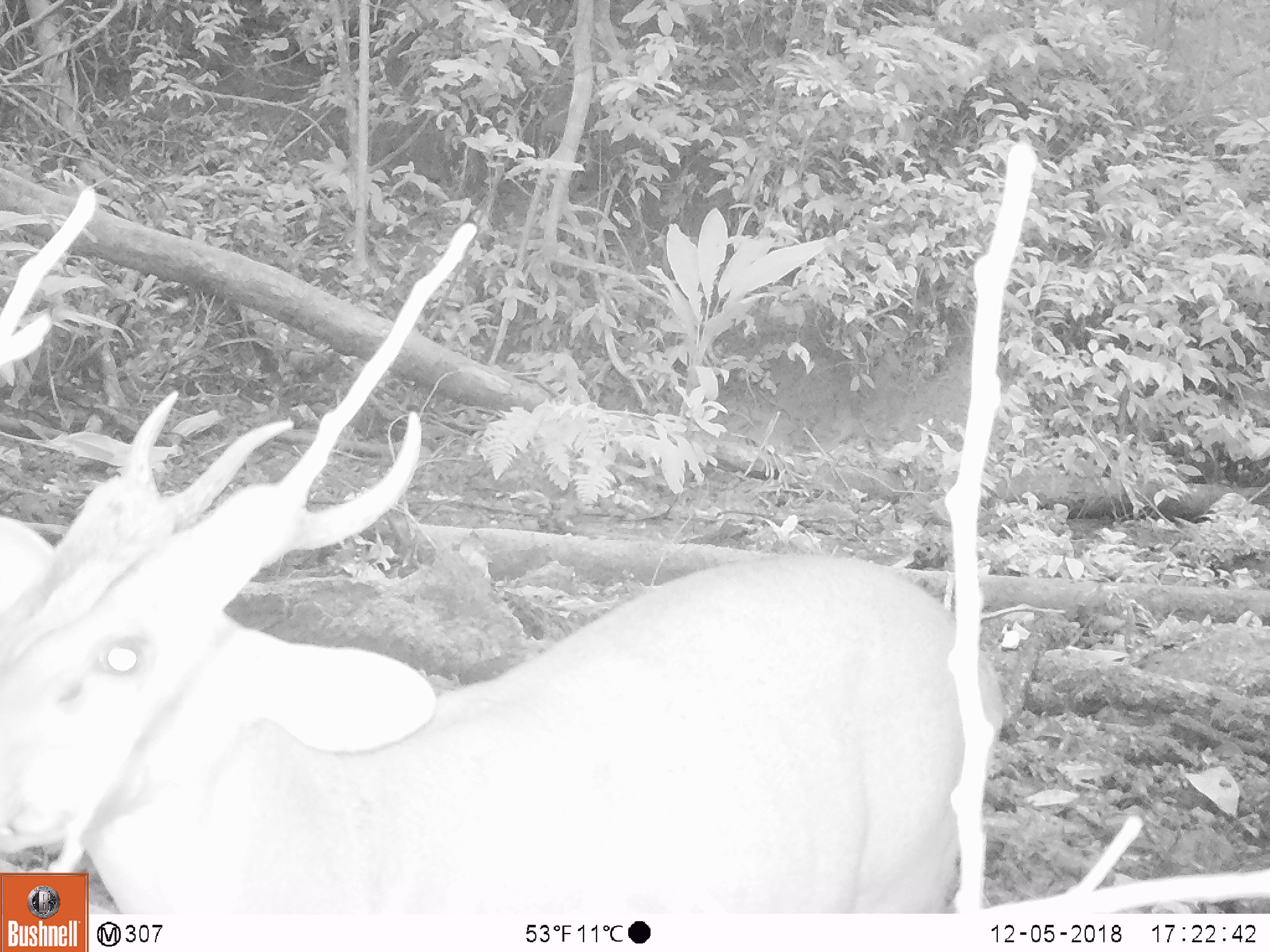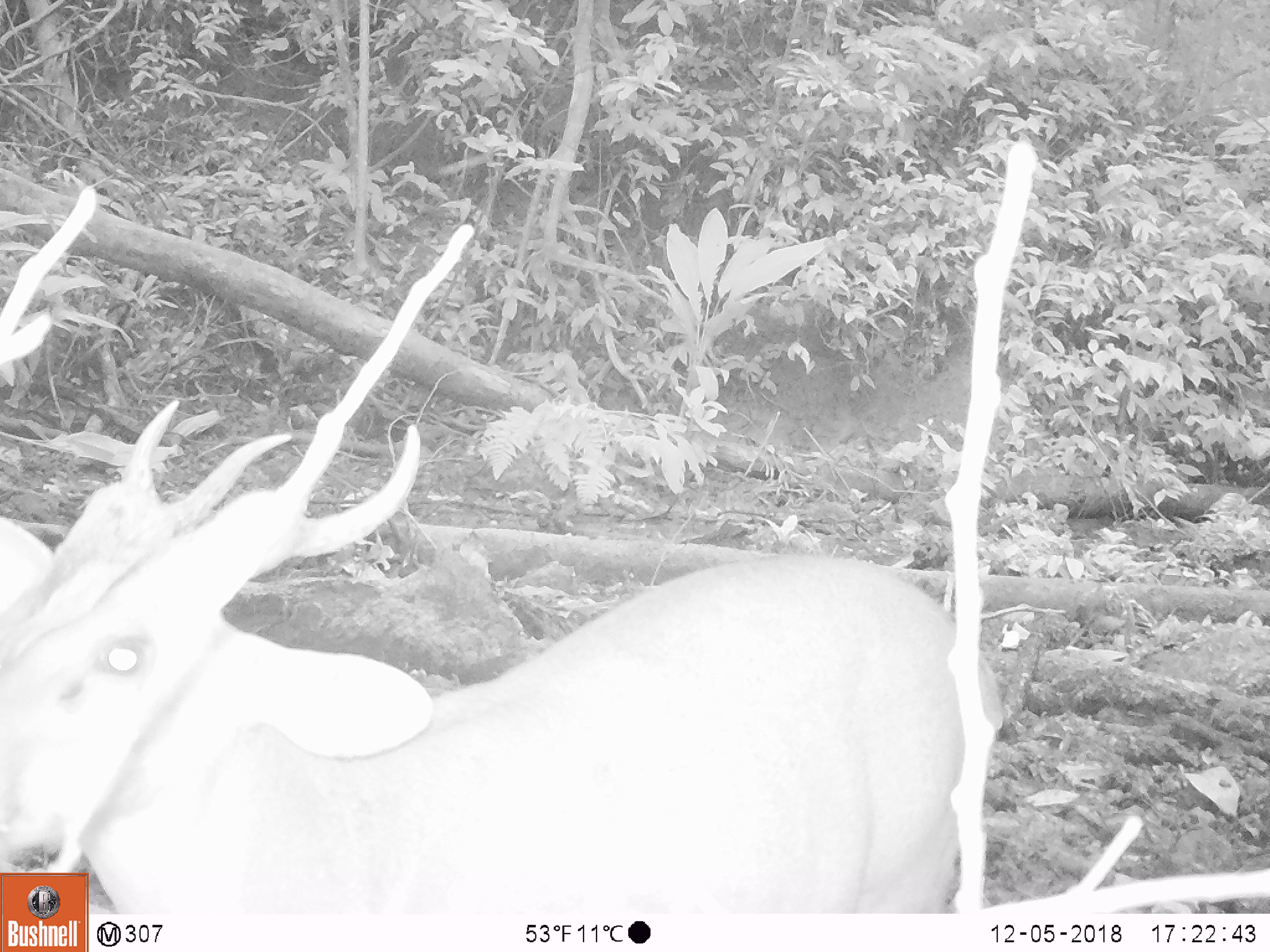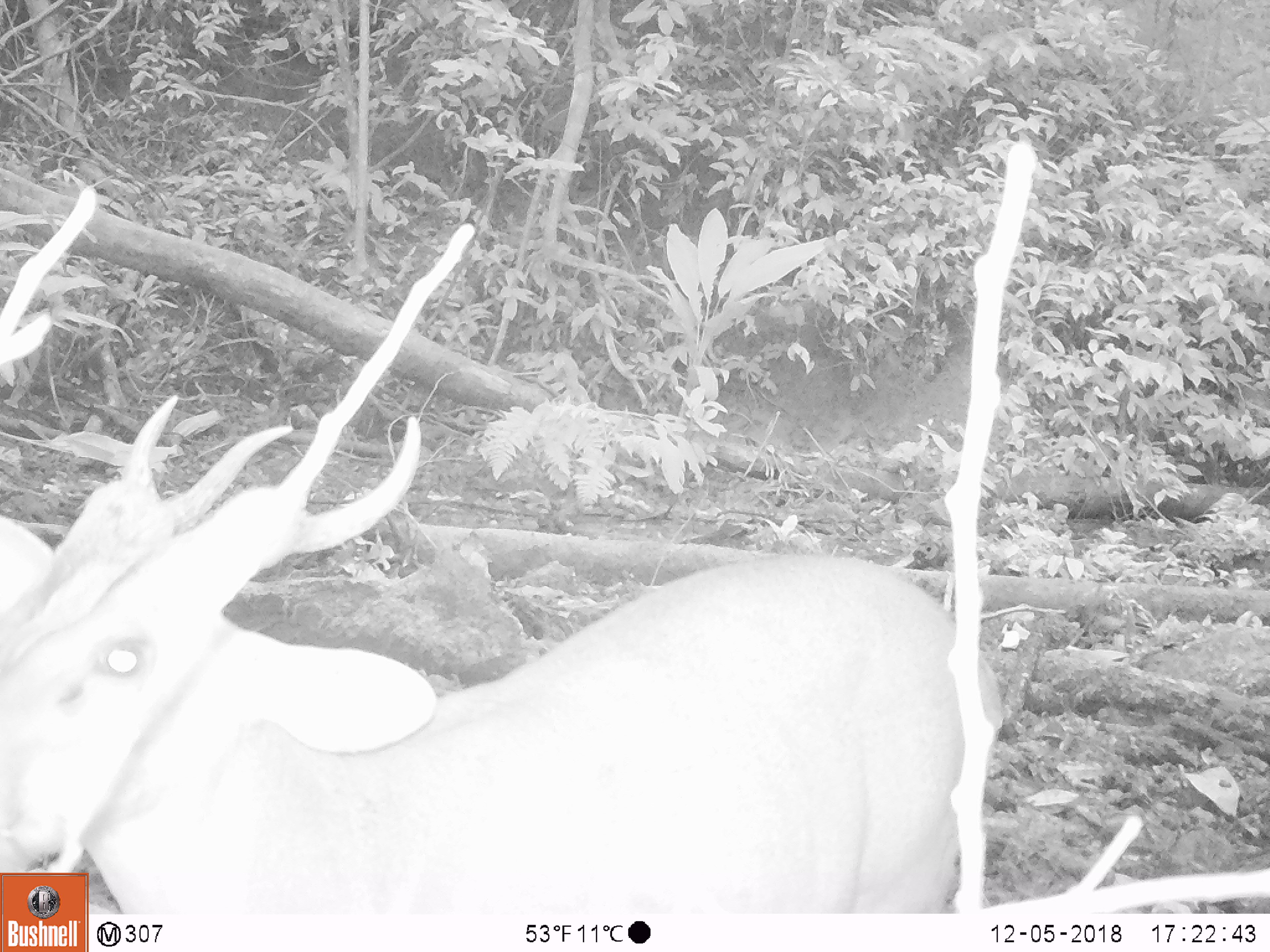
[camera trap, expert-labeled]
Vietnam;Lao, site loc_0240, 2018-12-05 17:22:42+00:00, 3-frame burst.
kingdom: Animalia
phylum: Chordata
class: Mammalia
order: Artiodactyla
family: Cervidae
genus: Muntiacus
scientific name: Muntiacus vuquangensis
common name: large-antlered muntjac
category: large antlered muntjac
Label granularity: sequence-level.